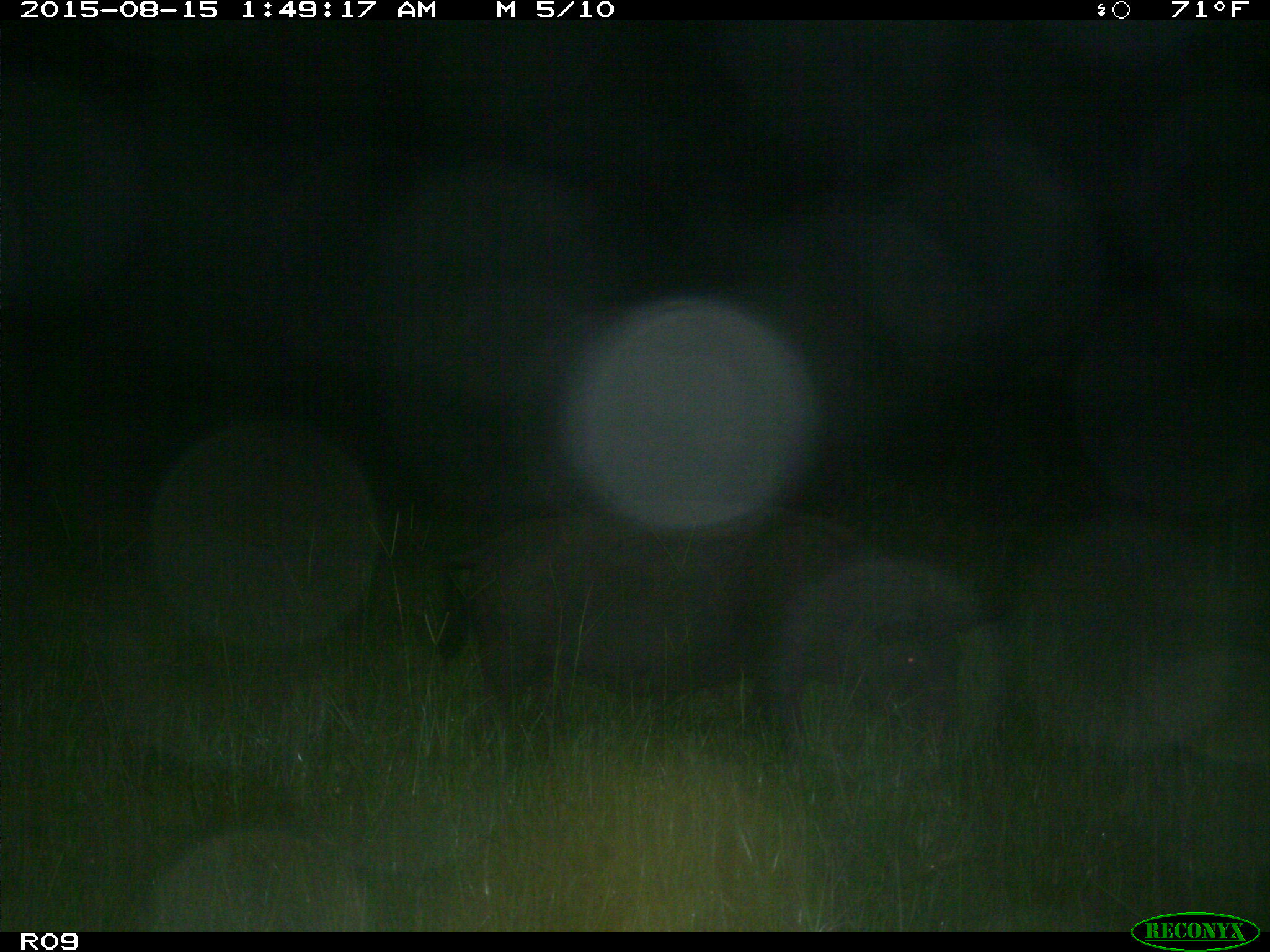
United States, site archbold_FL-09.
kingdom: Animalia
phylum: Chordata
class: Mammalia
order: Artiodactyla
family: Suidae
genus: Sus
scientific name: Sus scrofa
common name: wild boar